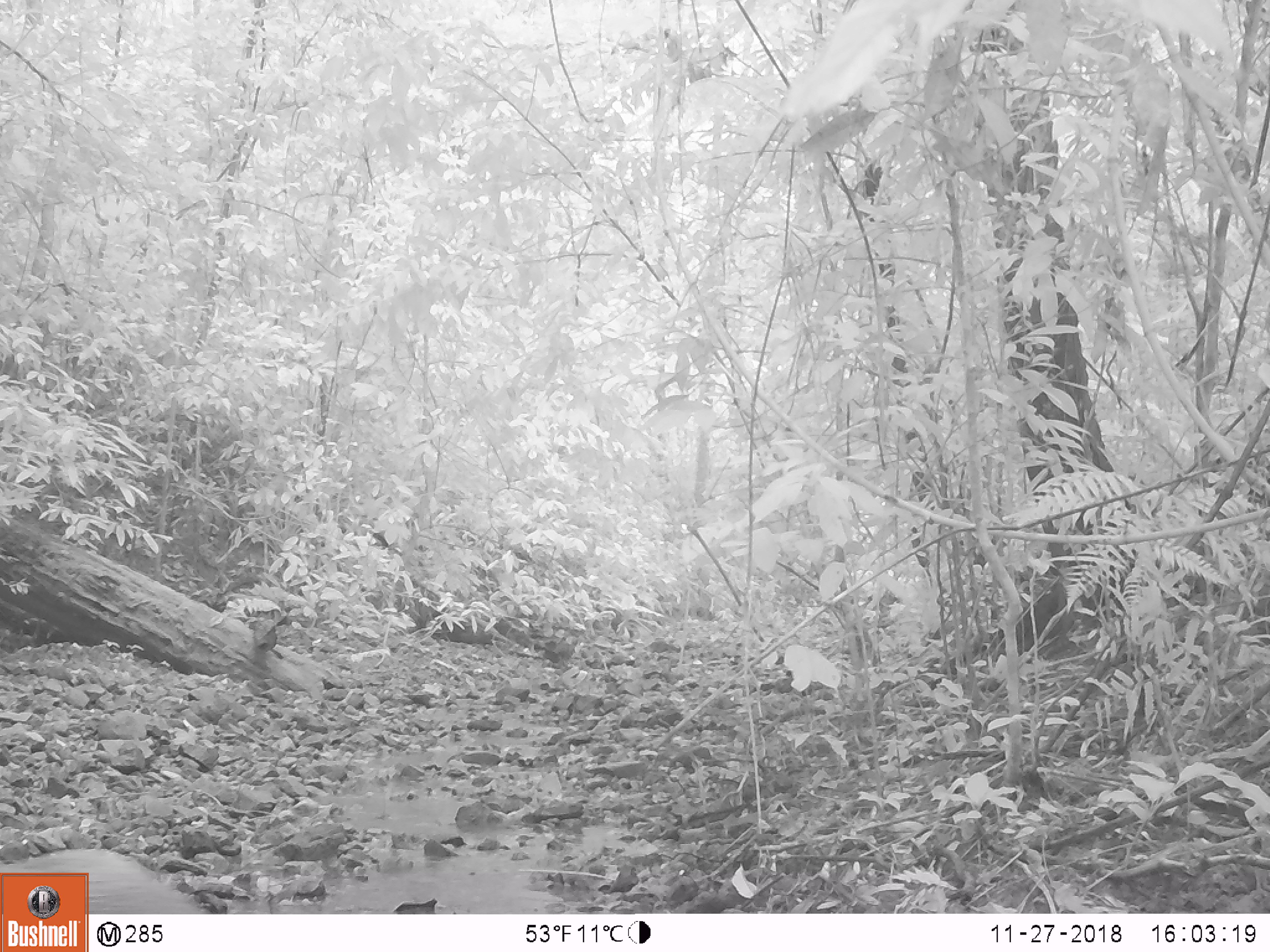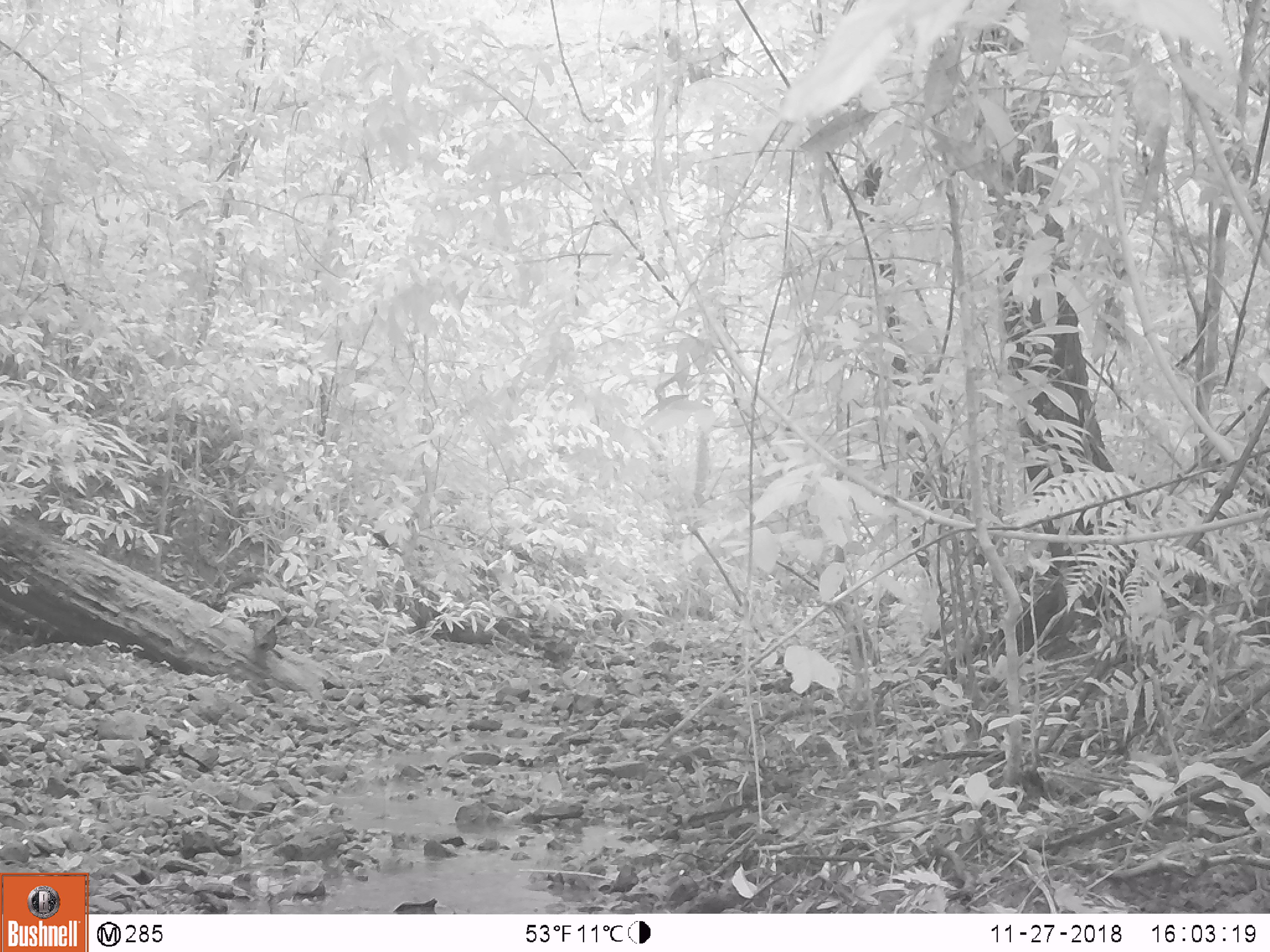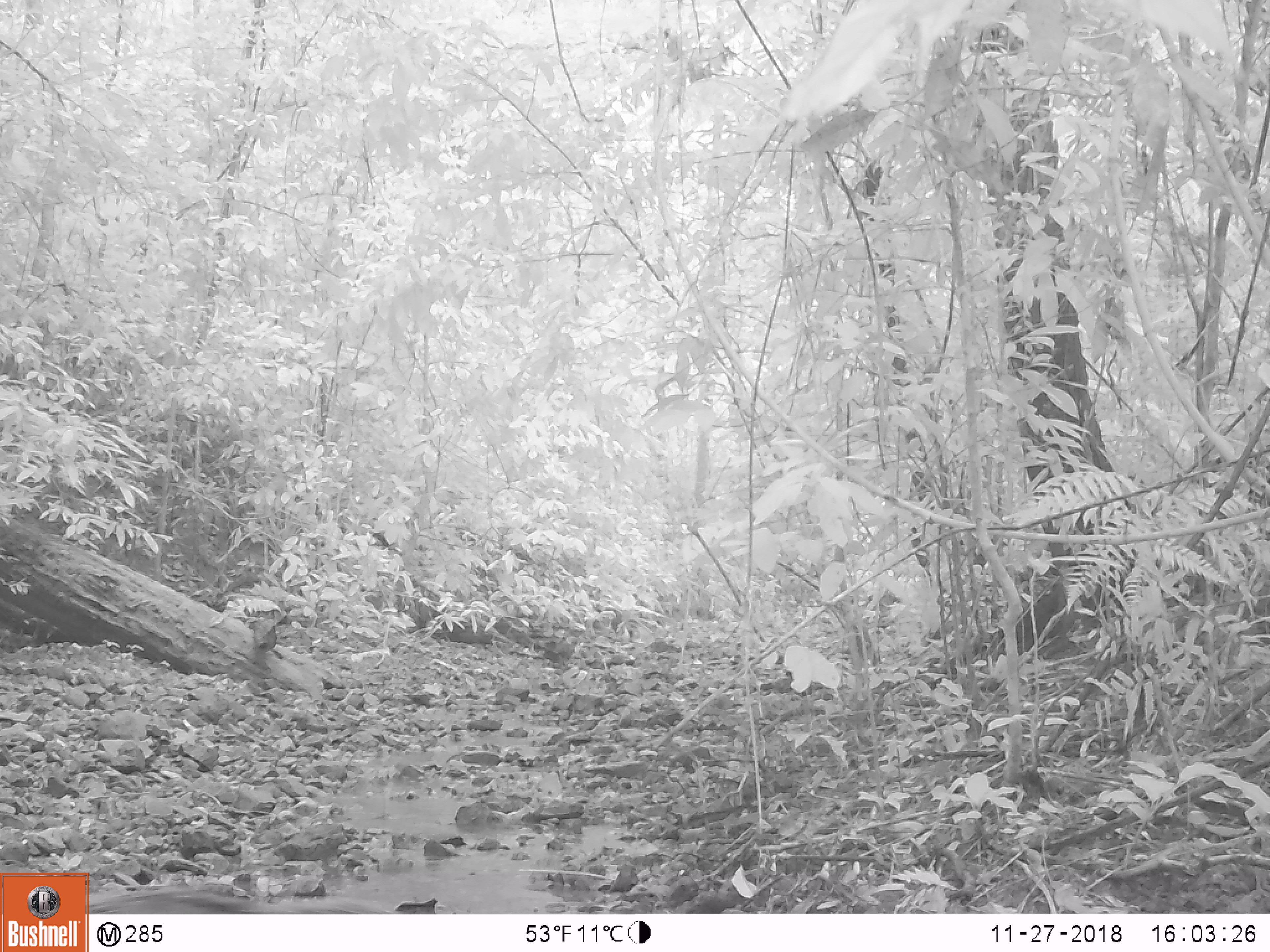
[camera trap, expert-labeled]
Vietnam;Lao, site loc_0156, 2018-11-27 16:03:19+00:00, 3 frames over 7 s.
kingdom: Animalia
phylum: Chordata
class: Mammalia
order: Artiodactyla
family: Suidae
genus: Sus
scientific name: Sus scrofa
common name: eurasian wild pig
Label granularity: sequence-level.